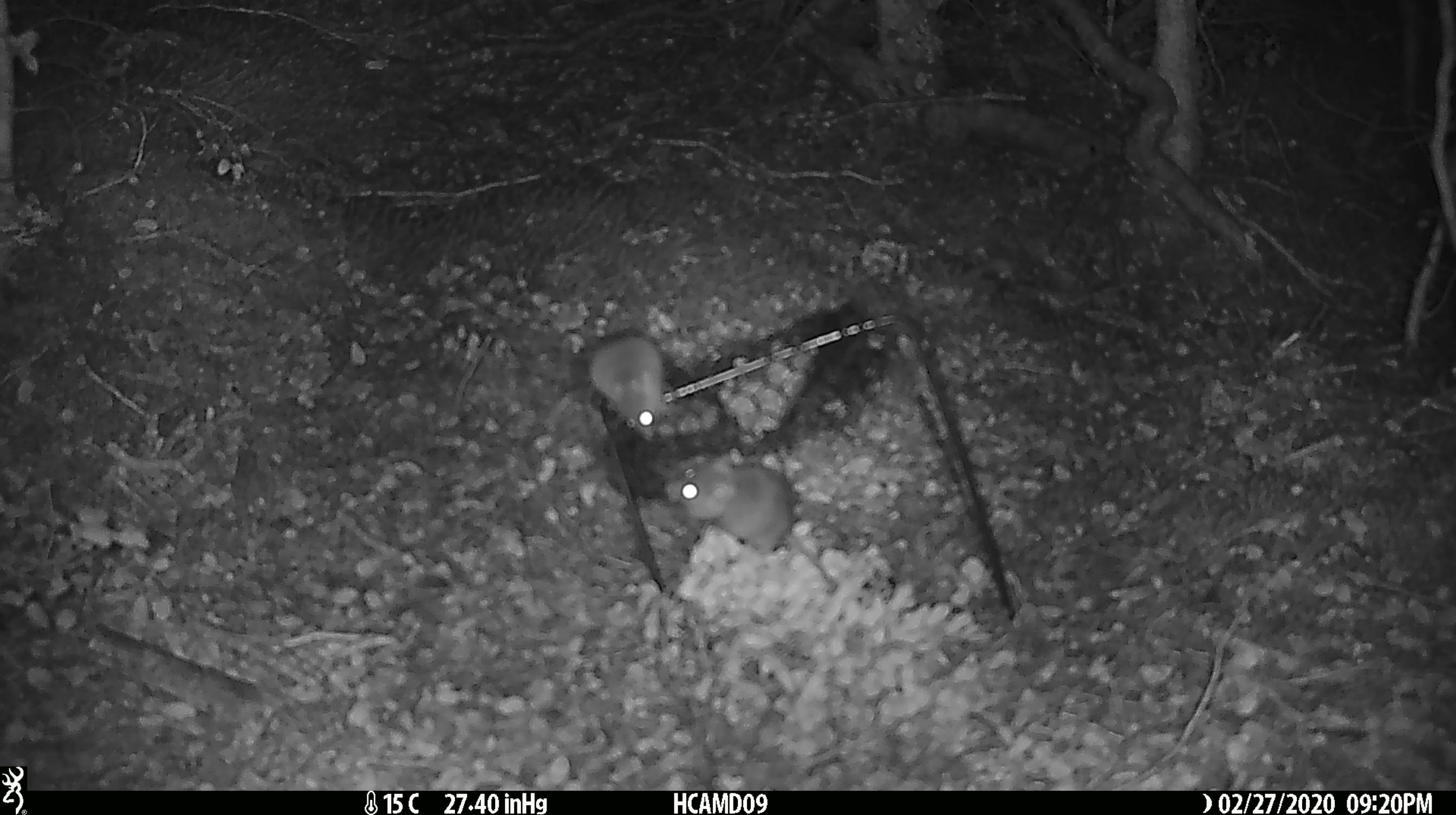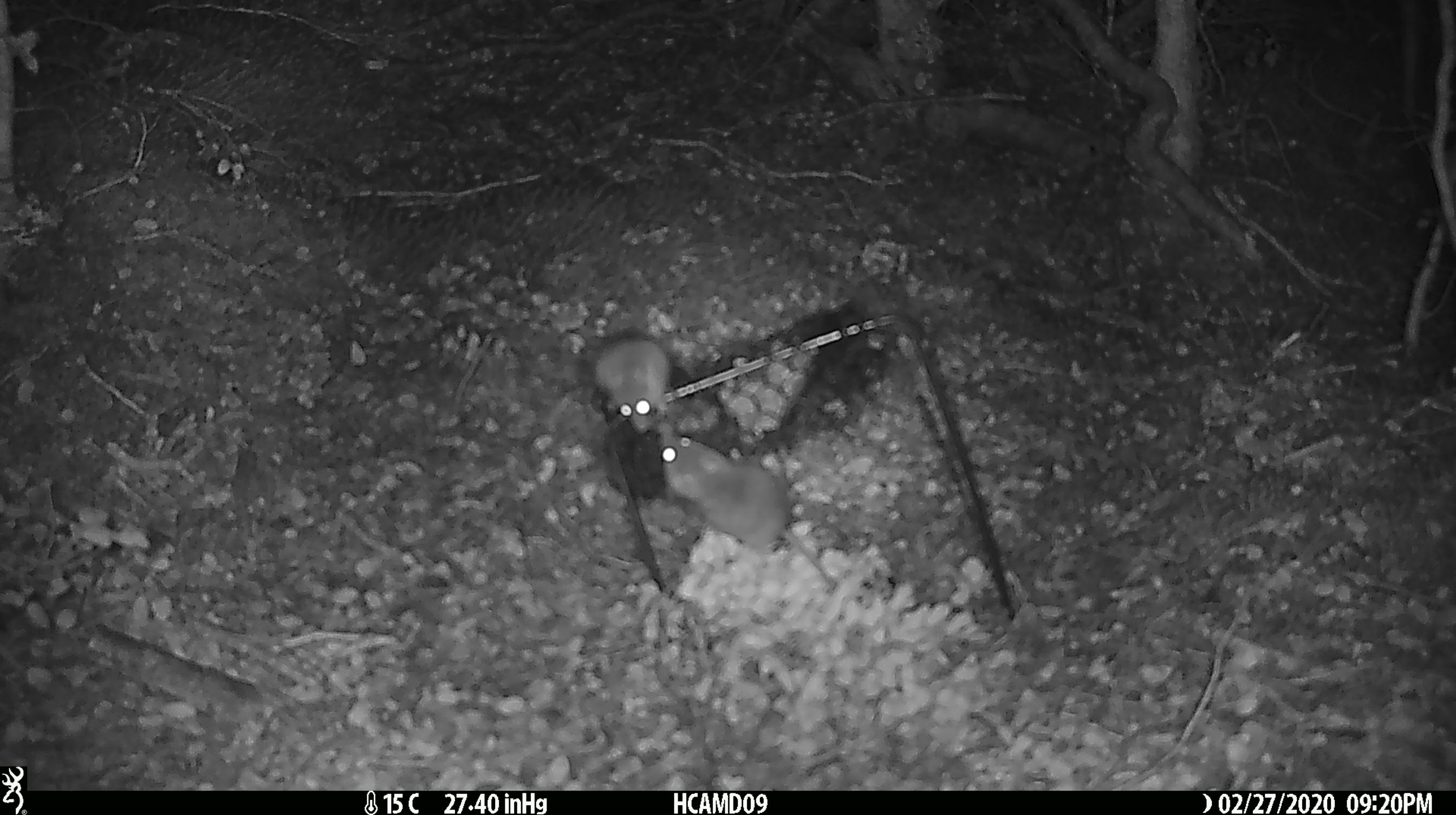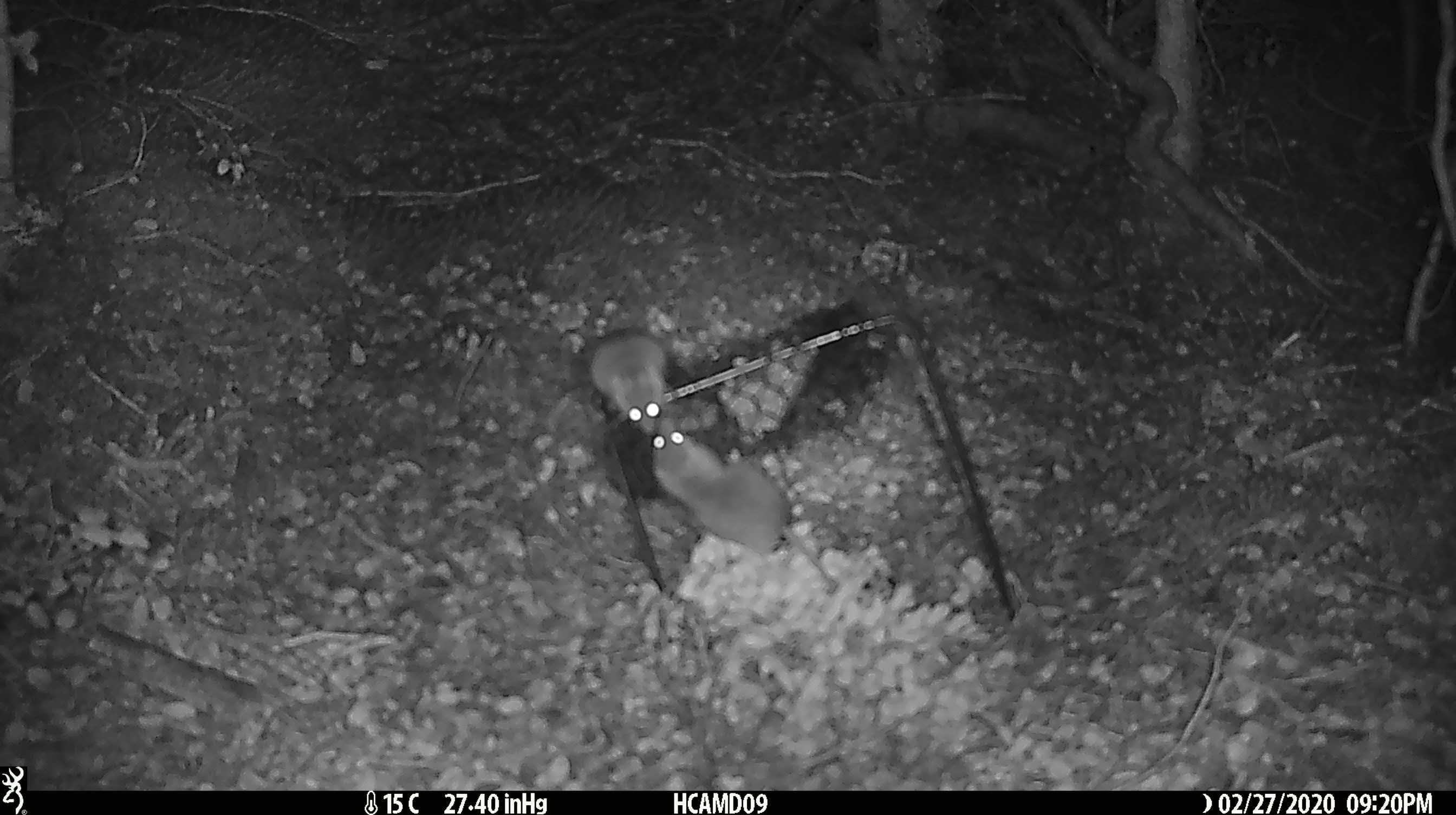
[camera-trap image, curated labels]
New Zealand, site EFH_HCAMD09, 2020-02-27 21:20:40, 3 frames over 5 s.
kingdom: Animalia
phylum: Chordata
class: Mammalia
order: Rodentia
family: Muridae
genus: Mus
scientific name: Mus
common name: mouse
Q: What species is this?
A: Mouse (Mus).